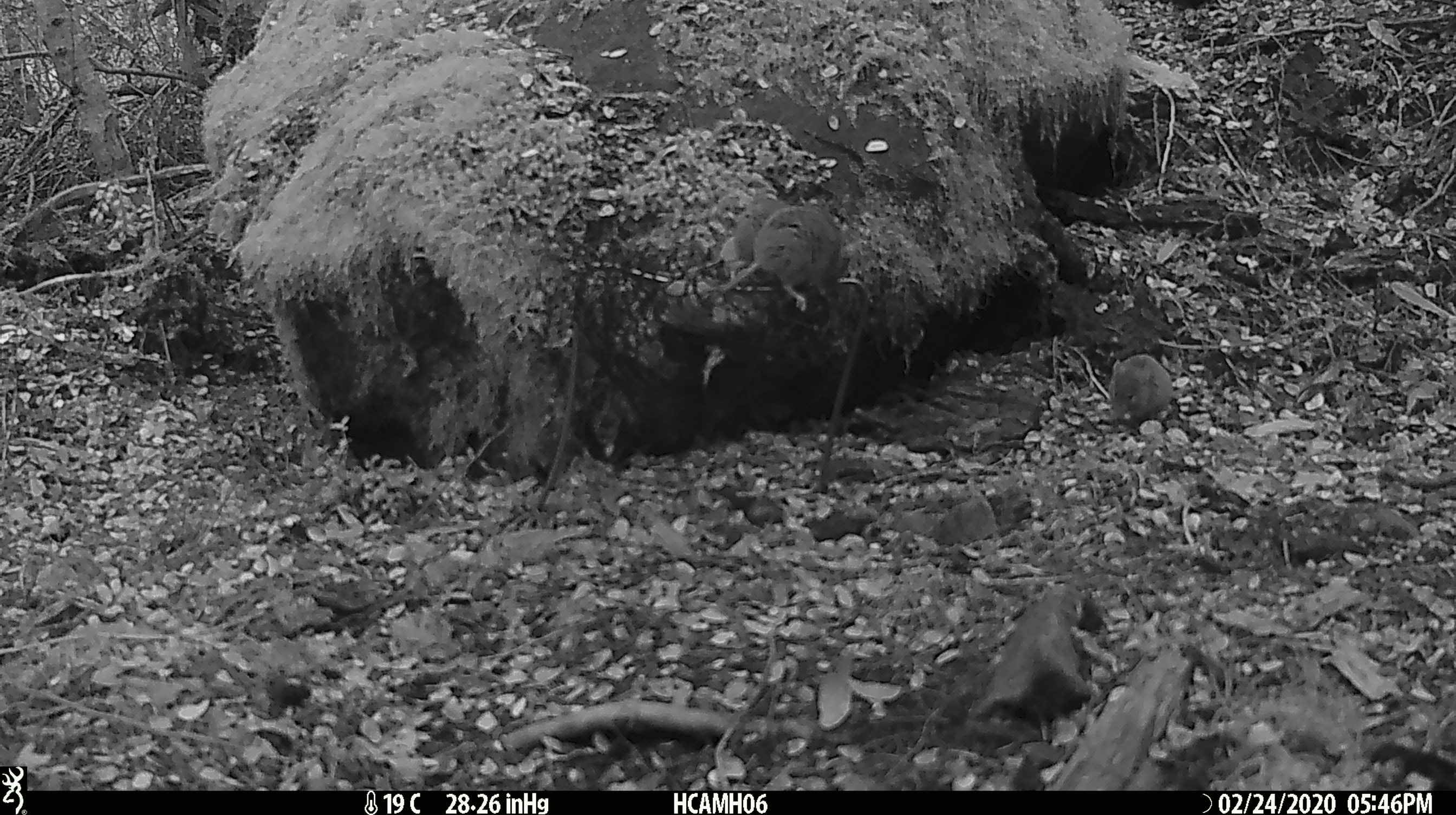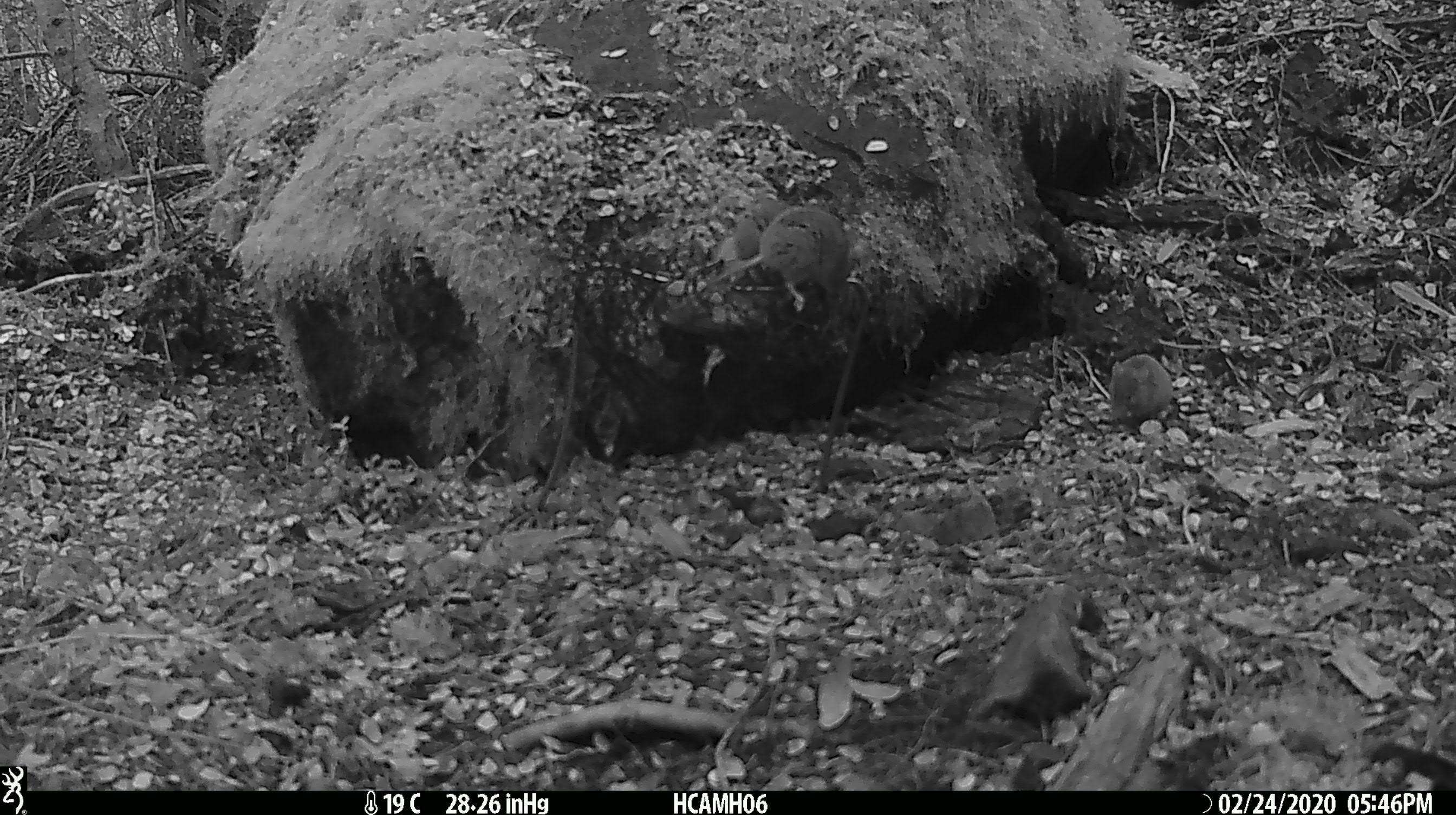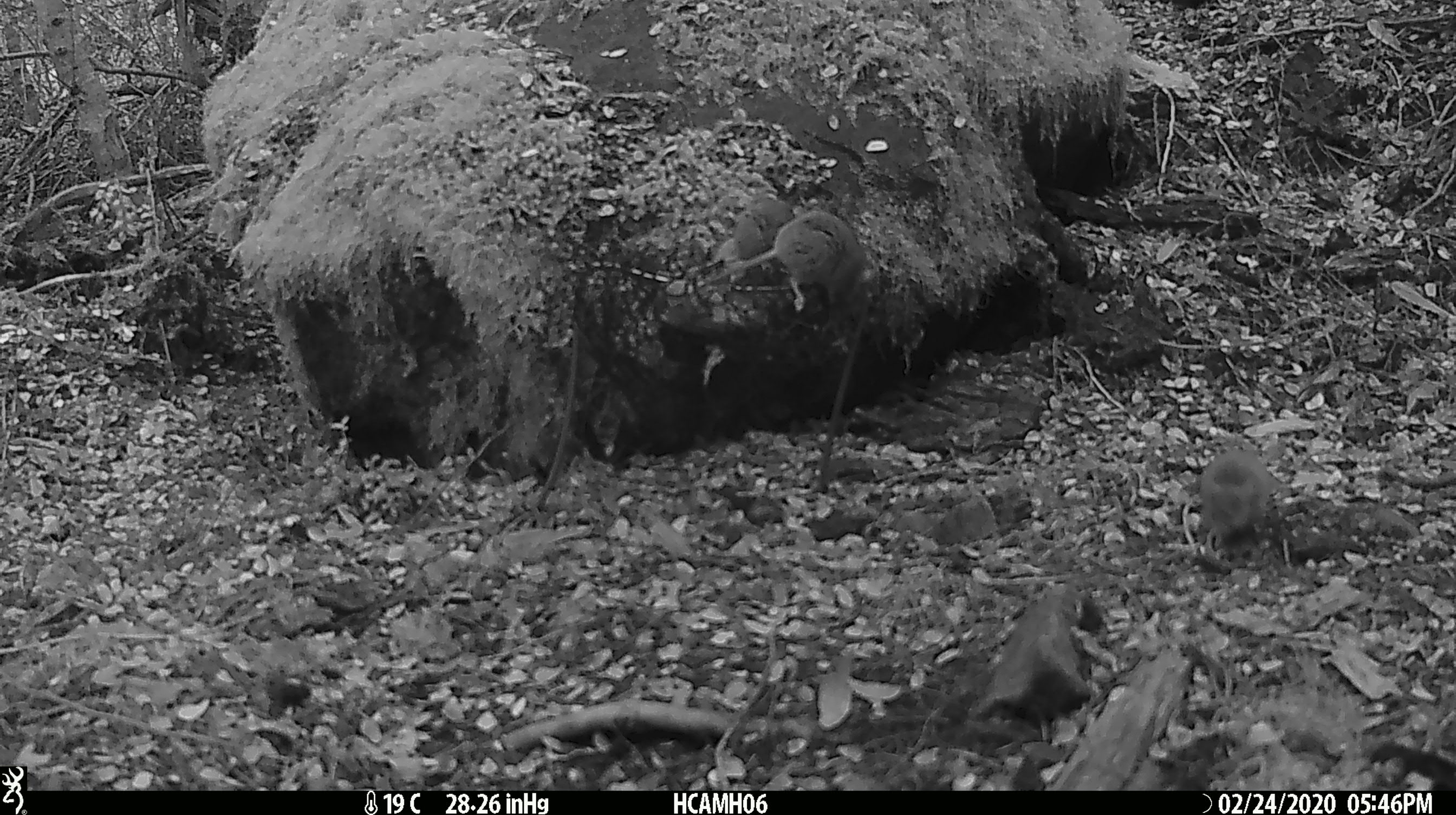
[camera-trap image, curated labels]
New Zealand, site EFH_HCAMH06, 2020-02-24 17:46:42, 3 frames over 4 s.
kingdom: Animalia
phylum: Chordata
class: Mammalia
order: Rodentia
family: Muridae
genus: Mus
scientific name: Mus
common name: mouse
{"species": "mouse (Mus)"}